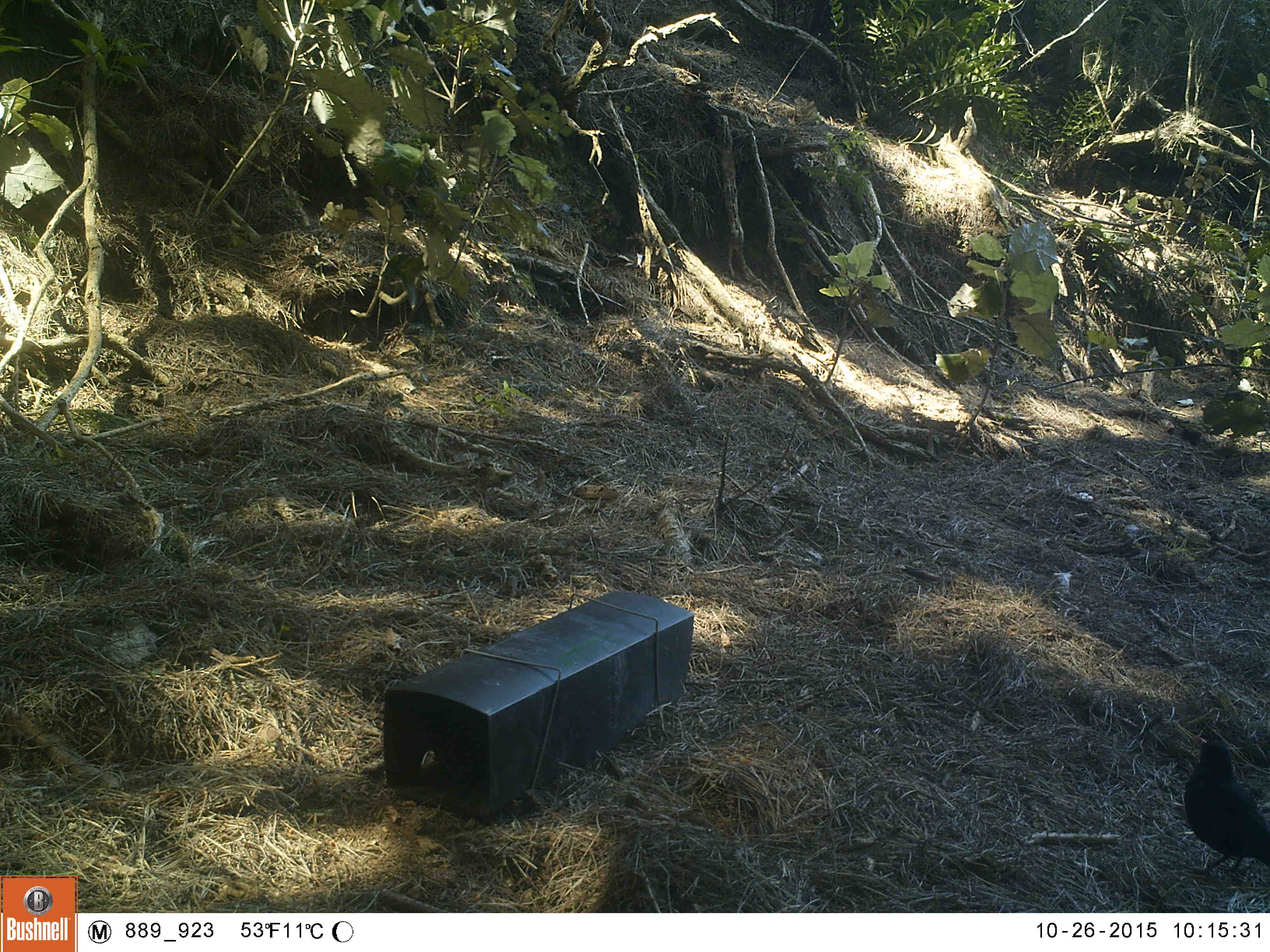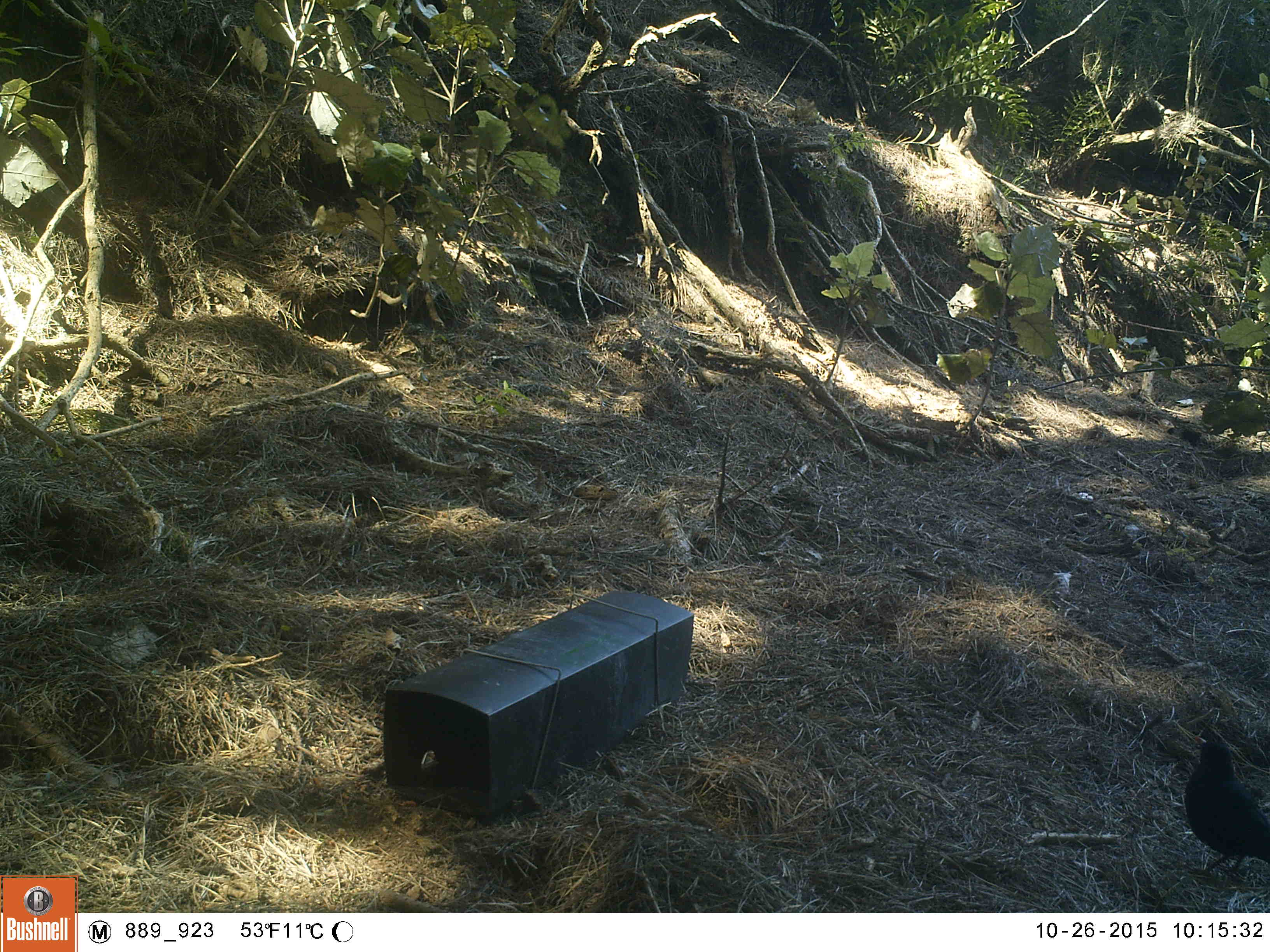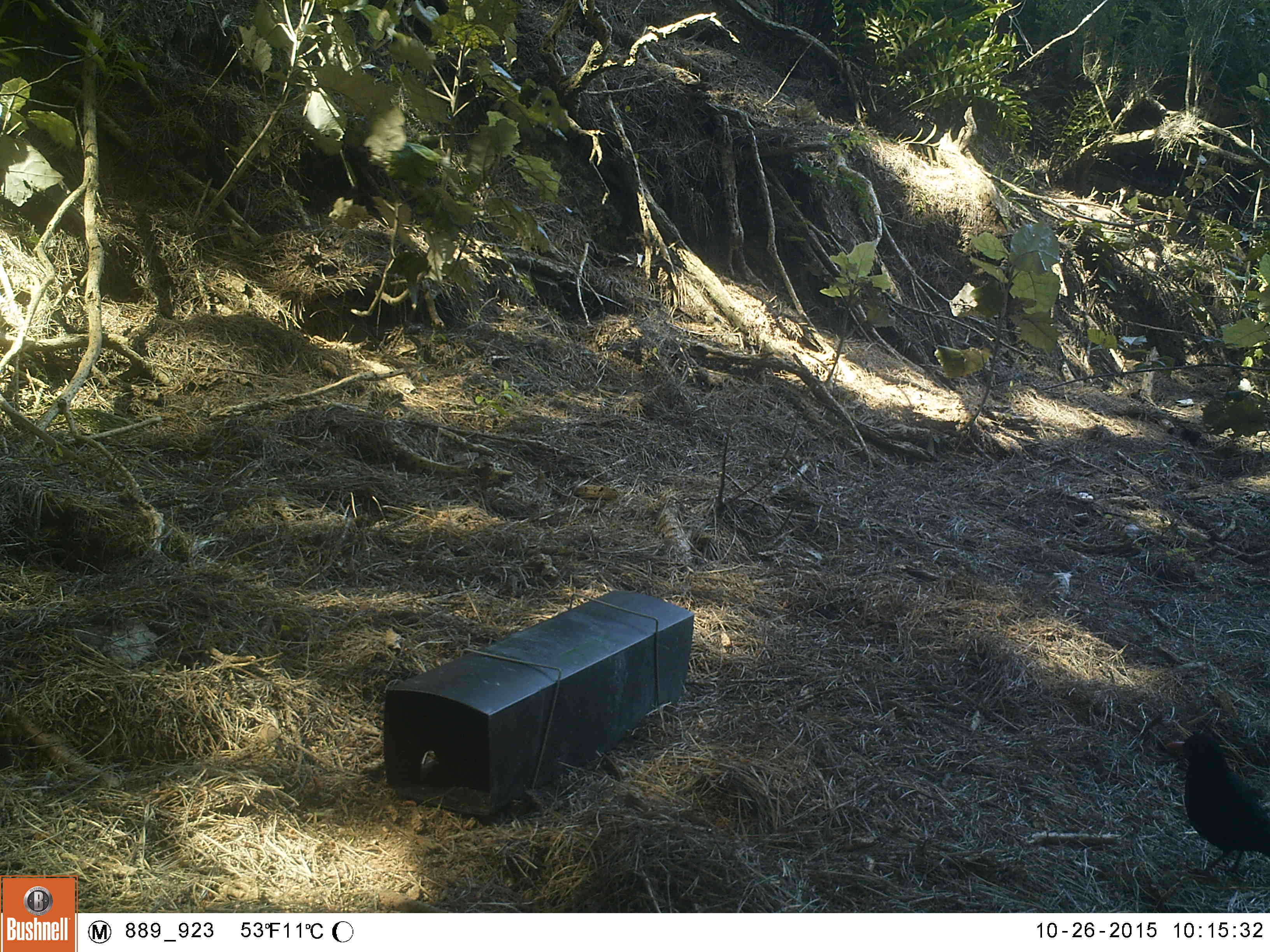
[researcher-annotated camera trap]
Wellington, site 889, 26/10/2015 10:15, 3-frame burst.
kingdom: Animalia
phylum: Chordata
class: Aves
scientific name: Aves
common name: bird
Bird (Aves).